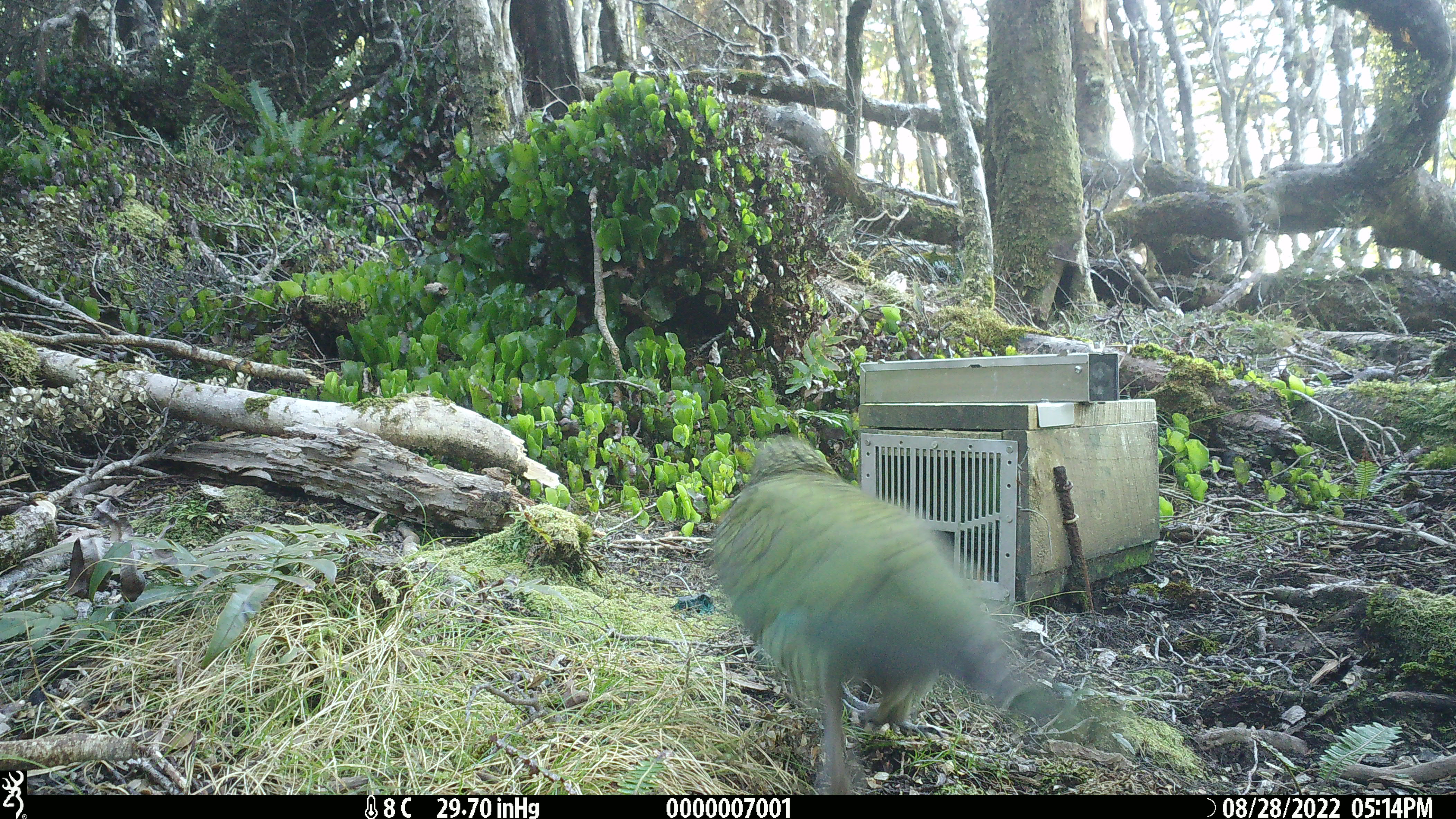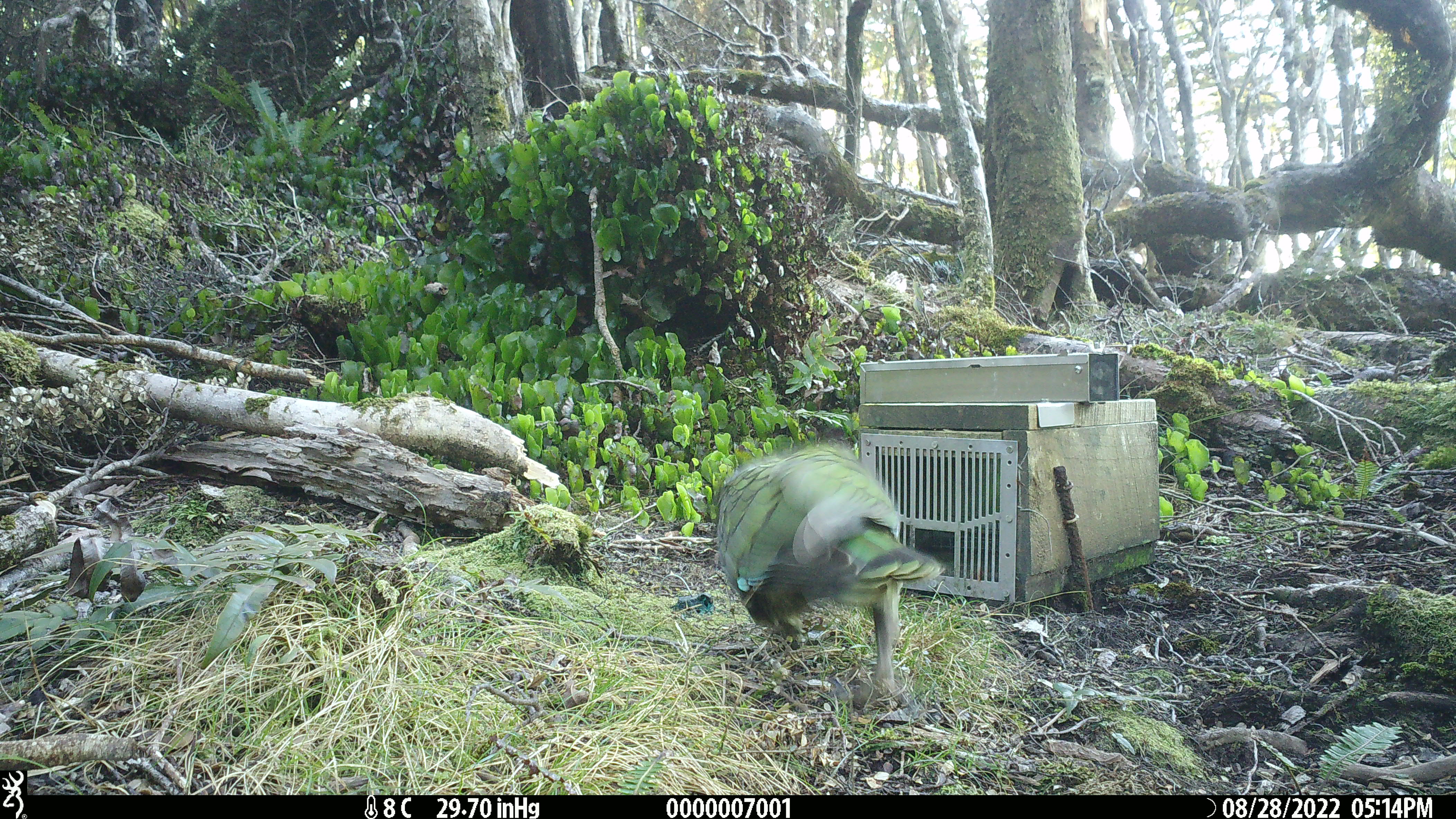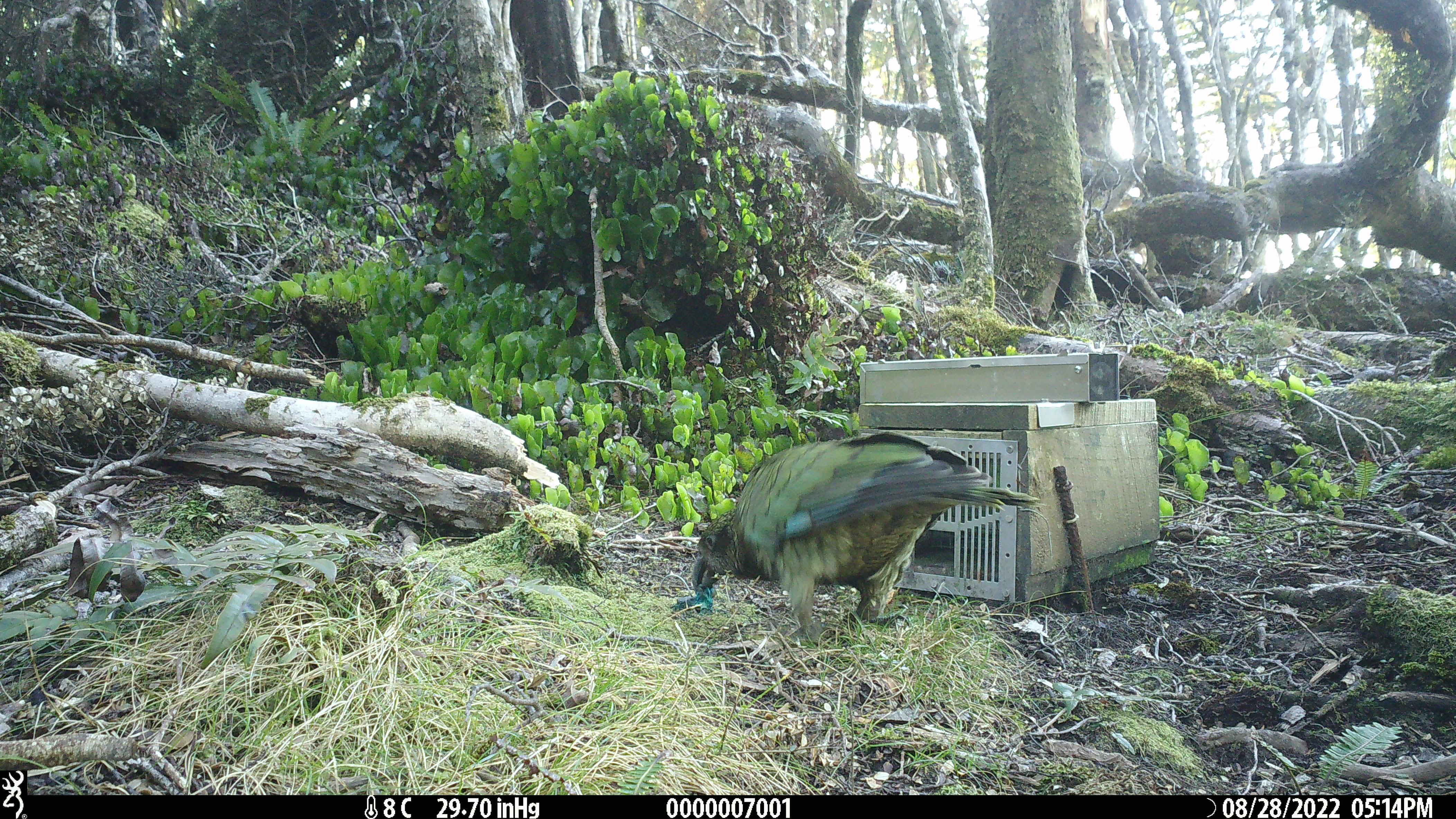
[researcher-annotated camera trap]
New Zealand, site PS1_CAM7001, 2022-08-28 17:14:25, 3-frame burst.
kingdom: Animalia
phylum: Chordata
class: Aves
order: Psittaciformes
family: Strigopidae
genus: Nestor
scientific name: Nestor notabilis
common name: kea